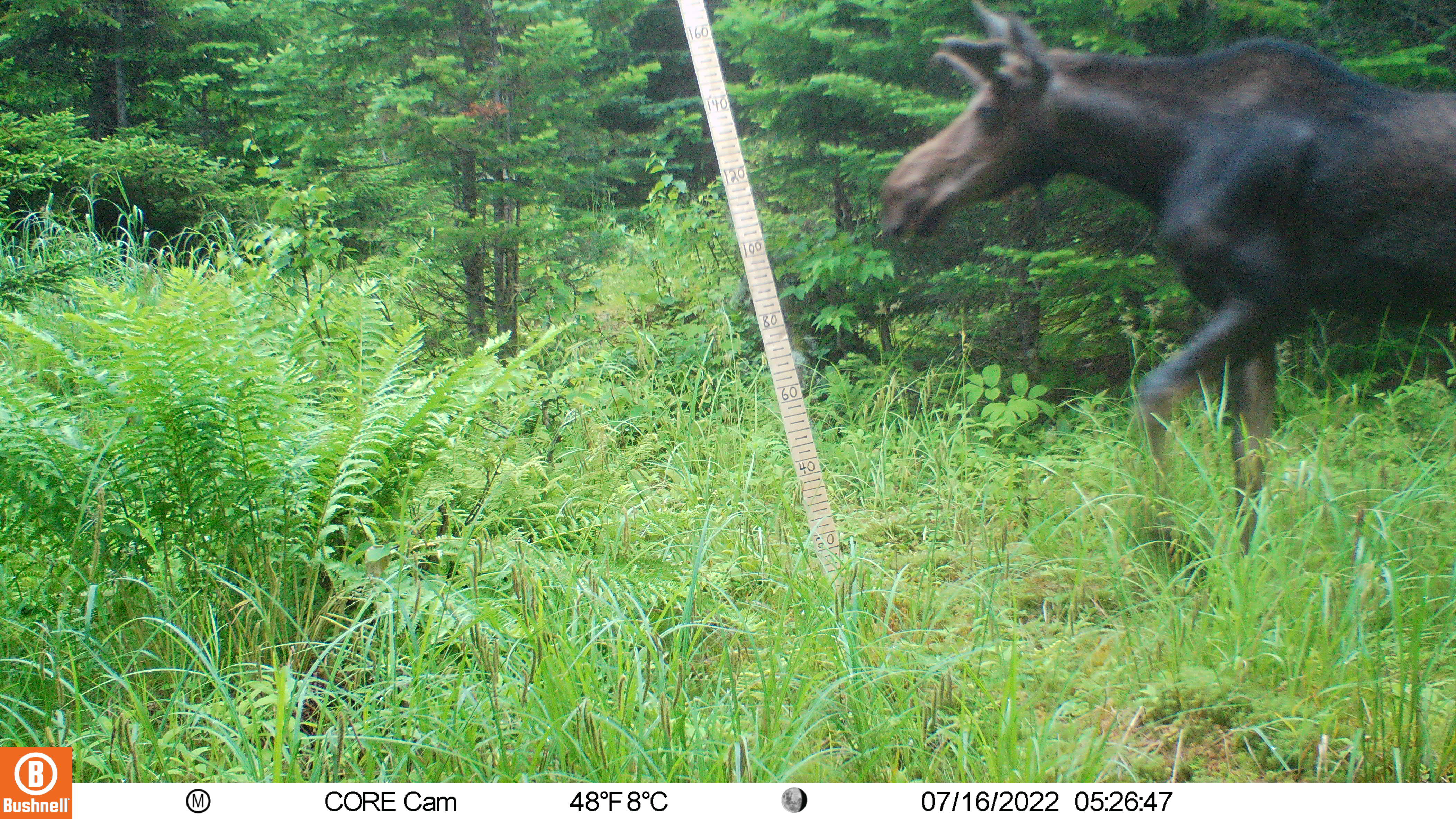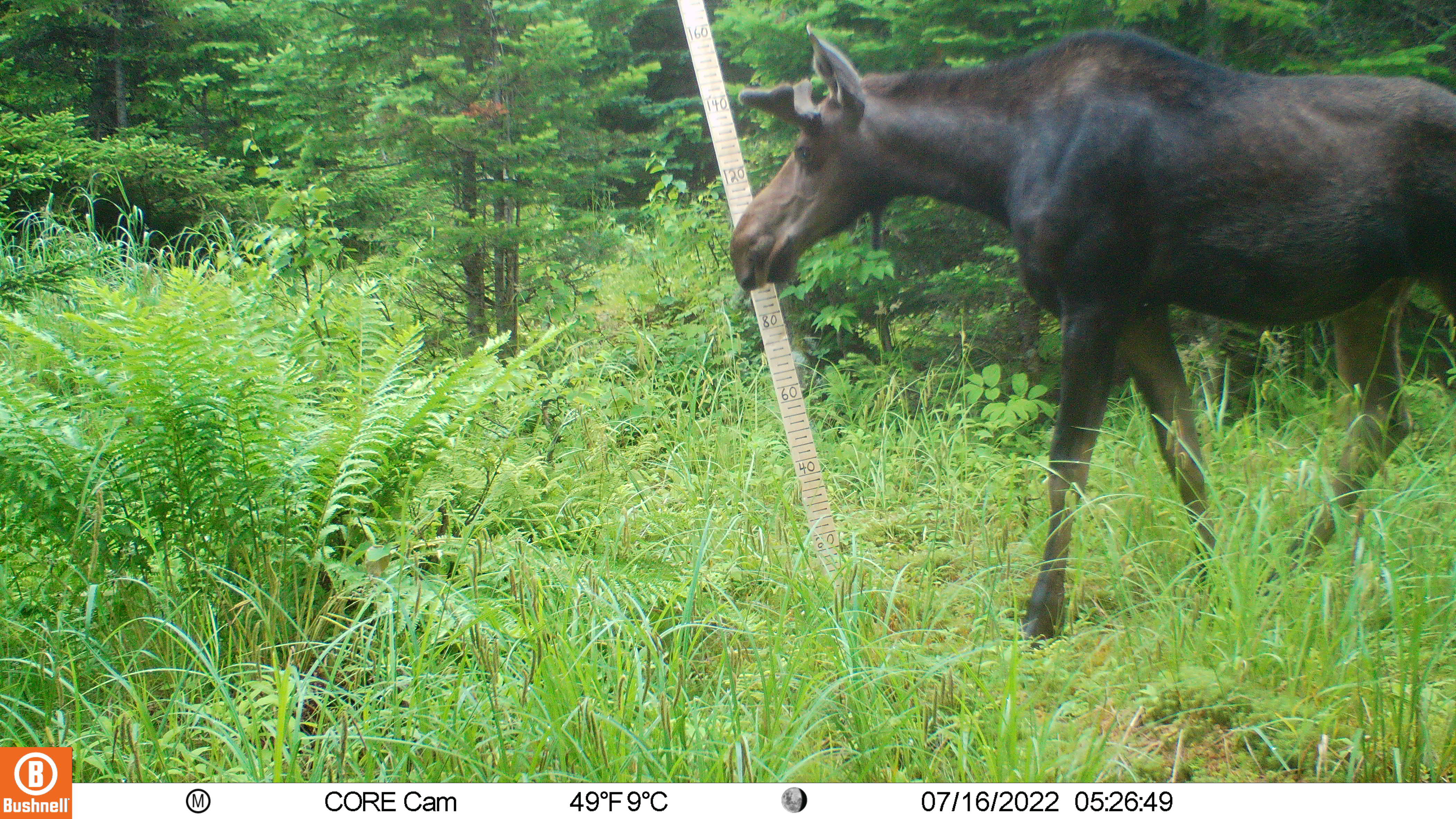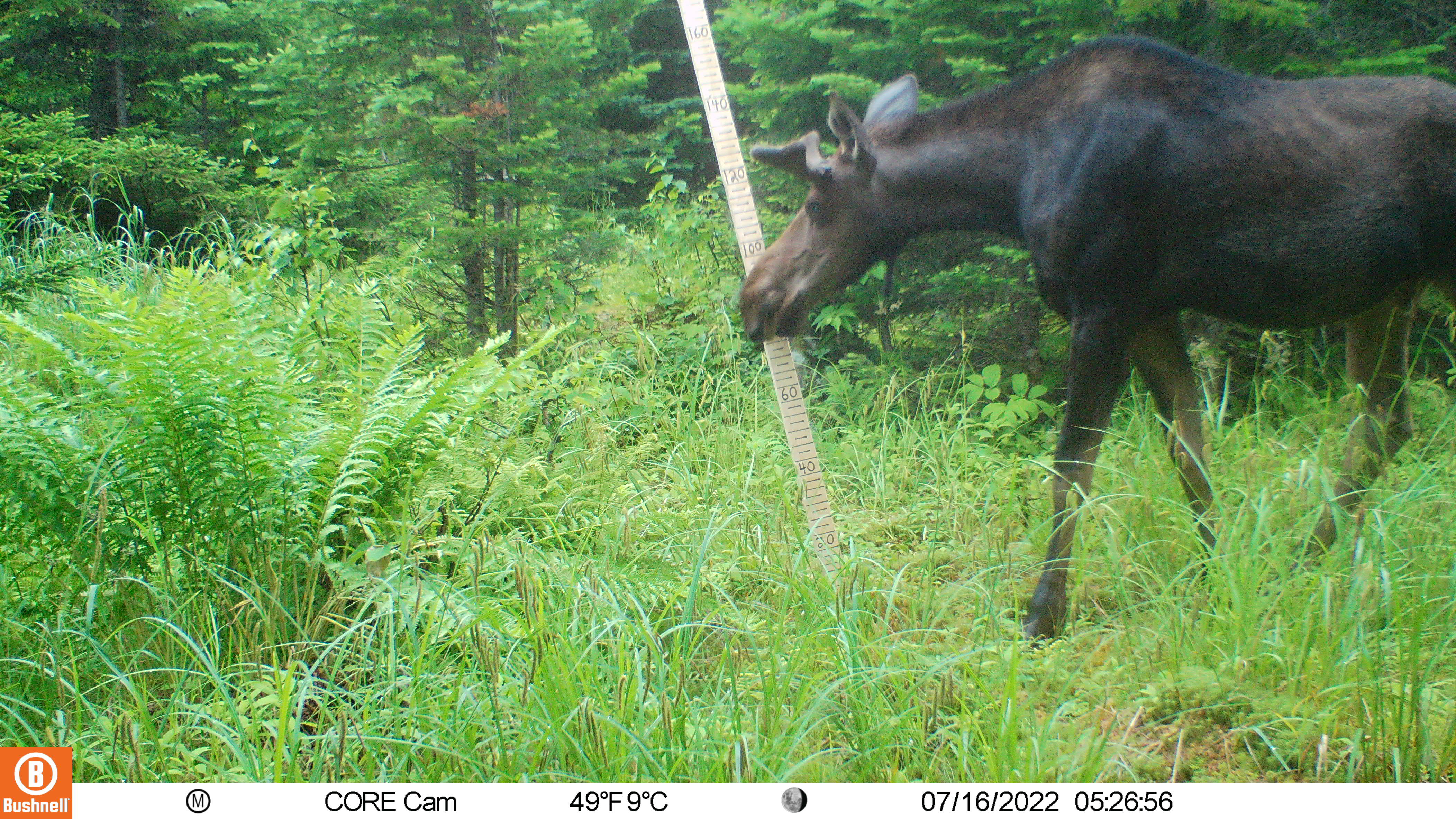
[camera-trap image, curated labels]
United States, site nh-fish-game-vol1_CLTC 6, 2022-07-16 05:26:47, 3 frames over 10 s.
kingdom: Animalia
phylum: Chordata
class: Mammalia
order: Artiodactyla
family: Cervidae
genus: Alces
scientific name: Alces alces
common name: moose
Moose (Alces alces).